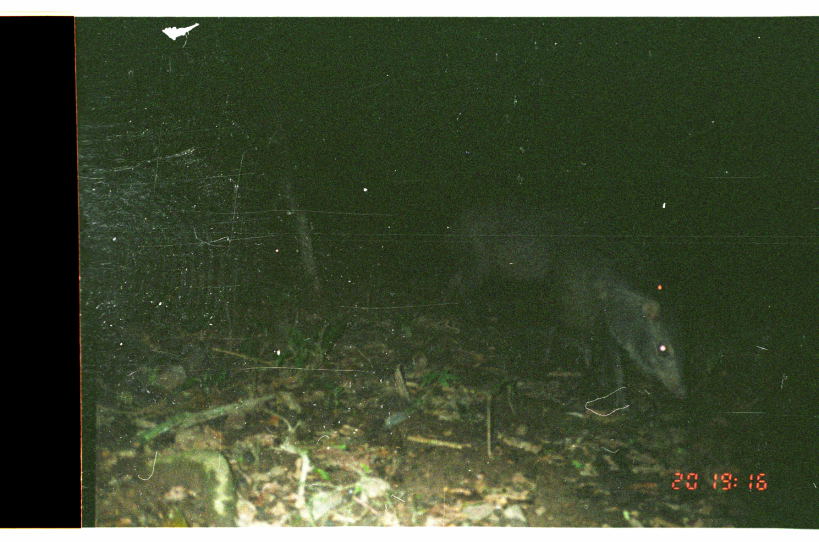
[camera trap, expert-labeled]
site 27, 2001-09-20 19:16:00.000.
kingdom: Animalia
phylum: Chordata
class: Mammalia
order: Artiodactyla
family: Tayassuidae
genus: Pecari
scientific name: Pecari tajacu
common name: collared peccary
Pecari tajacu (collared peccary).